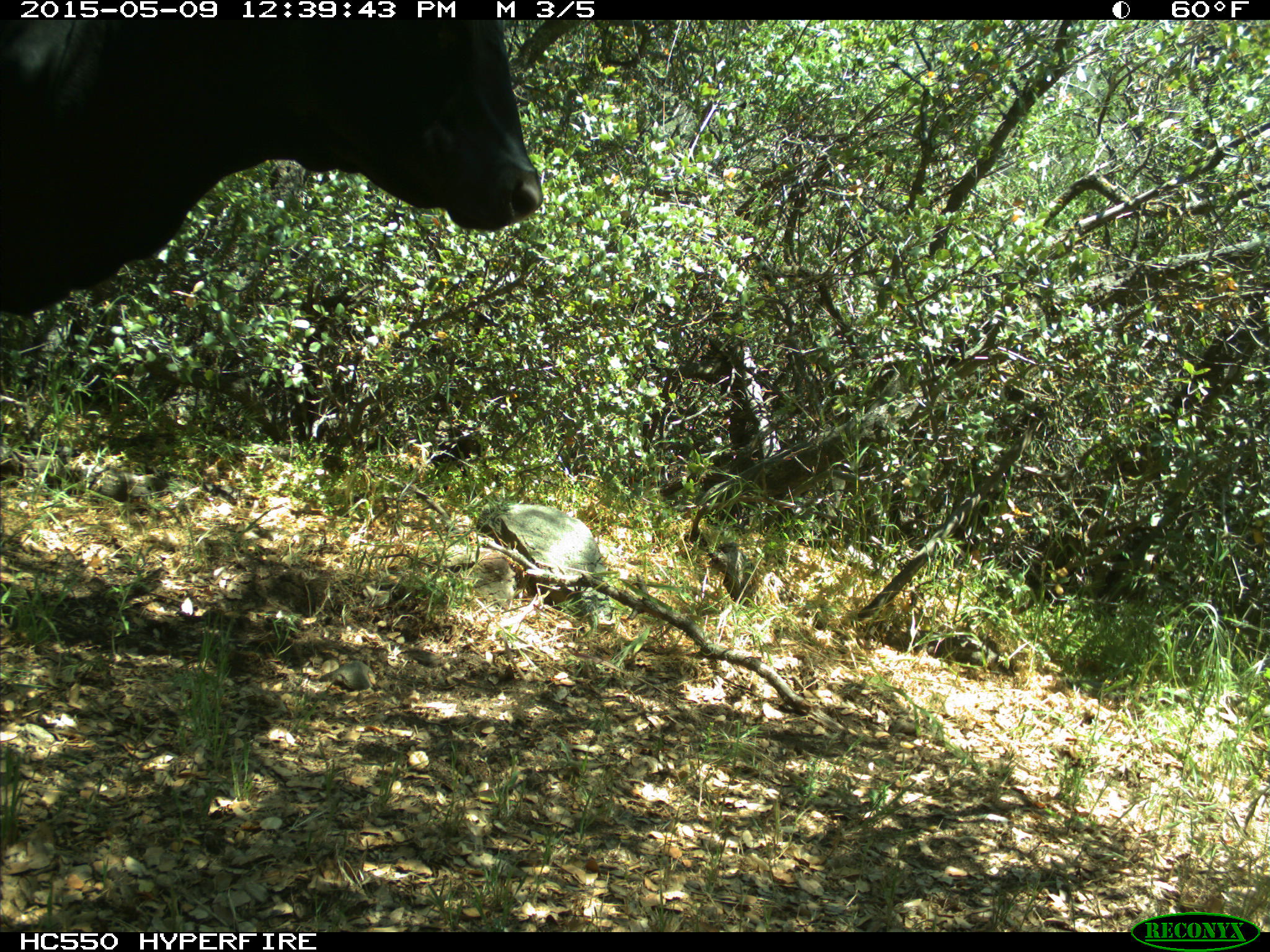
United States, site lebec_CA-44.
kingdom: Animalia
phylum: Chordata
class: Mammalia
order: Artiodactyla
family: Bovidae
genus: Bos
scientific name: Bos taurus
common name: domestic cow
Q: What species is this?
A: Bos taurus (domestic cow).